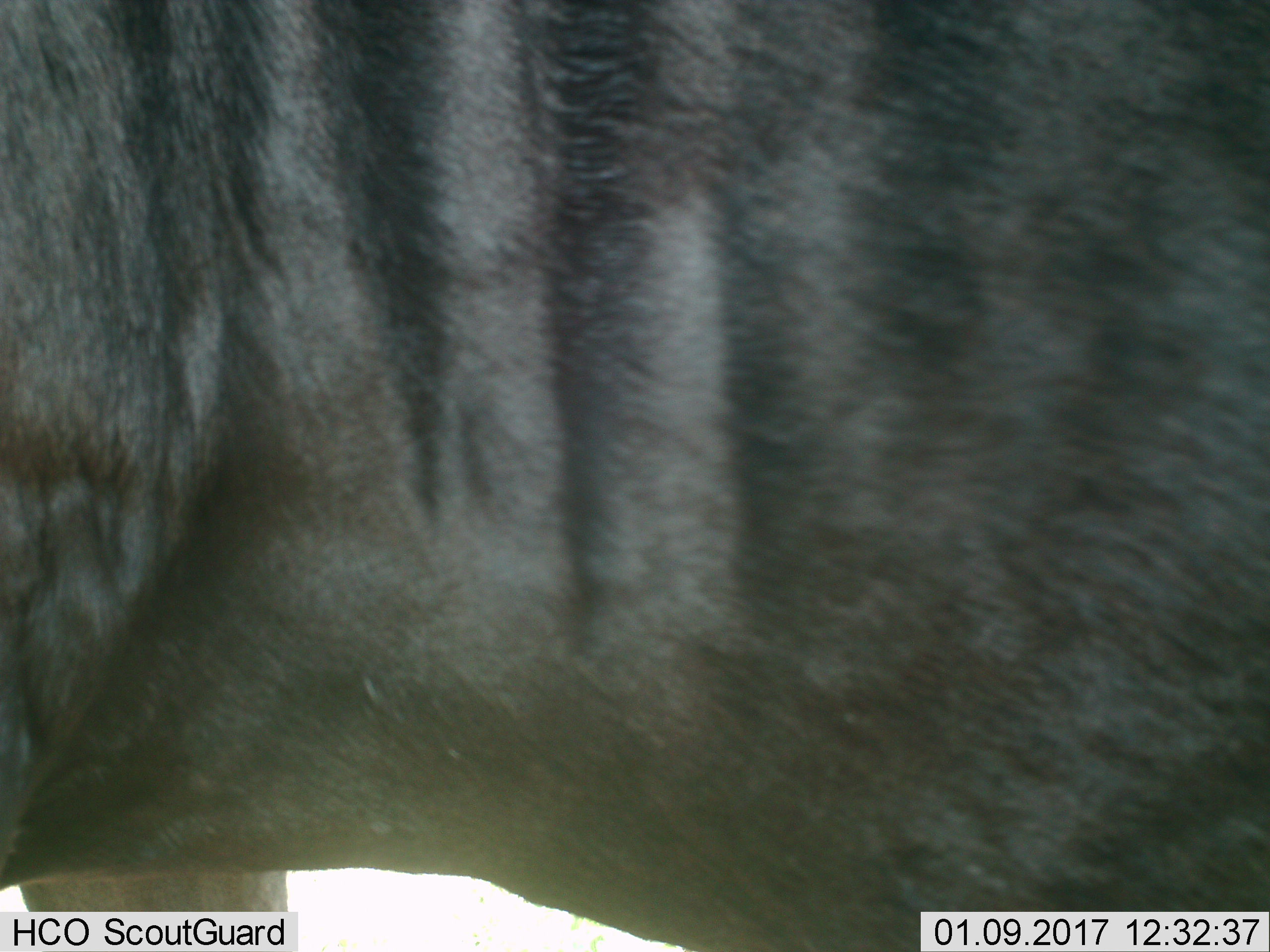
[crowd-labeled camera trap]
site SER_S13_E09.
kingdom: Animalia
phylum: Chordata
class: Mammalia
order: Artiodactyla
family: Bovidae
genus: Connochaetes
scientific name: Connochaetes taurinus taurinus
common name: blue wildebeest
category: wildebeestblue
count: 1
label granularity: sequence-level